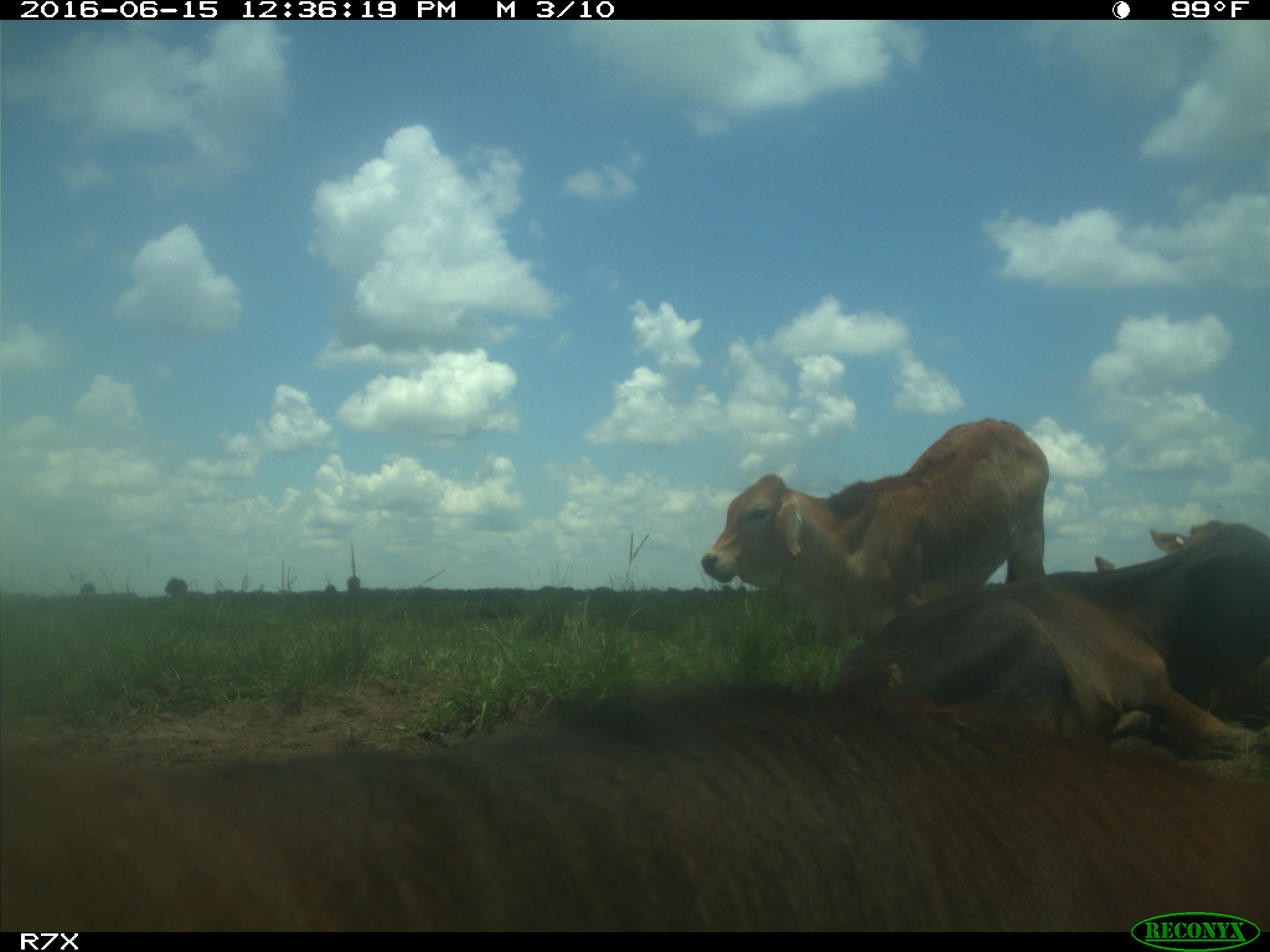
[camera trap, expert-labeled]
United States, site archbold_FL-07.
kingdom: Animalia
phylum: Chordata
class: Mammalia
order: Artiodactyla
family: Bovidae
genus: Bos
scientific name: Bos taurus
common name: domestic cow